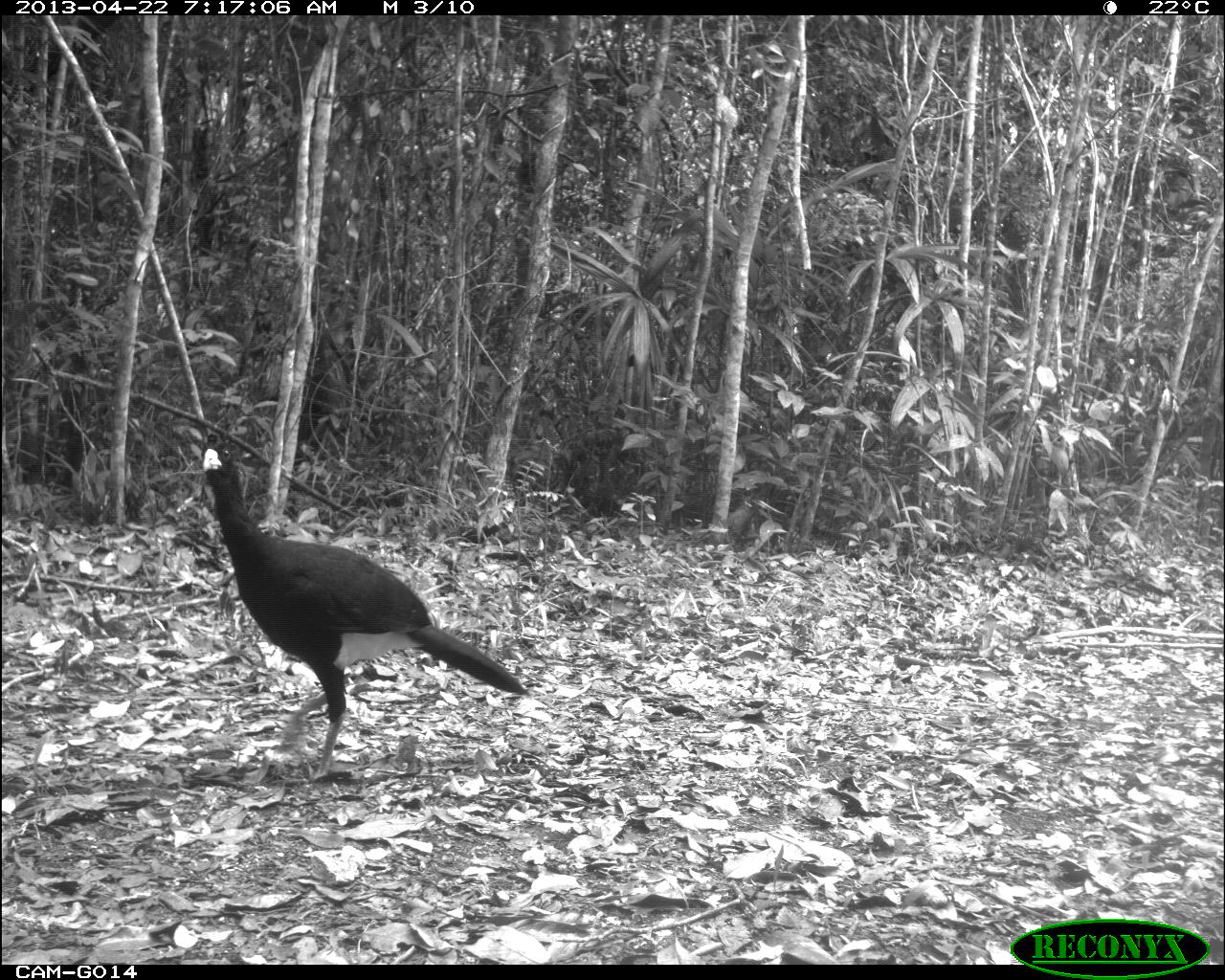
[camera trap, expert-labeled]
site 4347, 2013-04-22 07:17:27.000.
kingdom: Animalia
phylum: Chordata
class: Aves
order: Galliformes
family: Cracidae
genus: Crax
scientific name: Crax rubra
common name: great curassow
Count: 1.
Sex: male.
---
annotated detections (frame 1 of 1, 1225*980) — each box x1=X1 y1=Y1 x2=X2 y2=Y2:
crax rubra: x1=199 y1=429 x2=531 y2=786